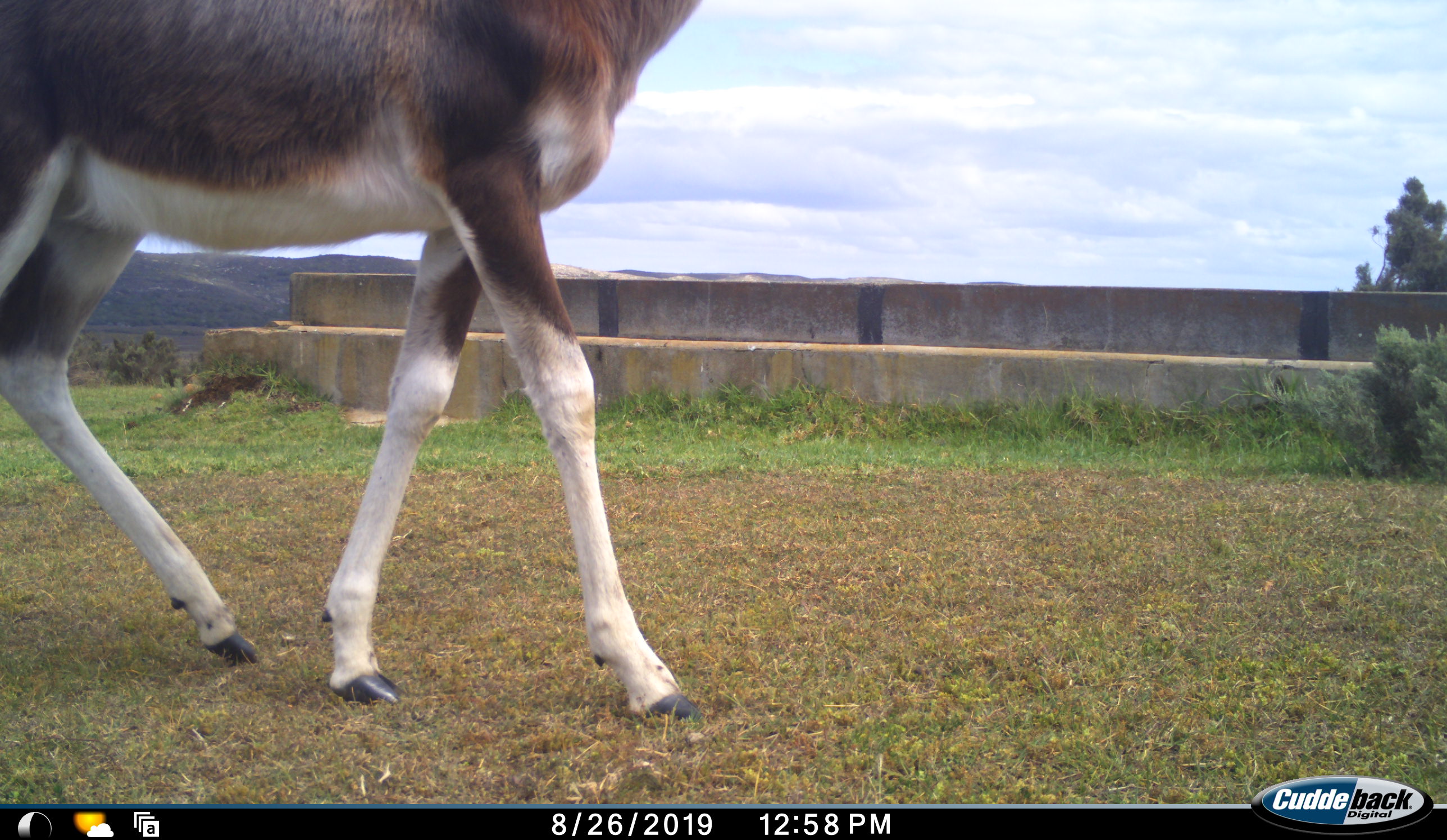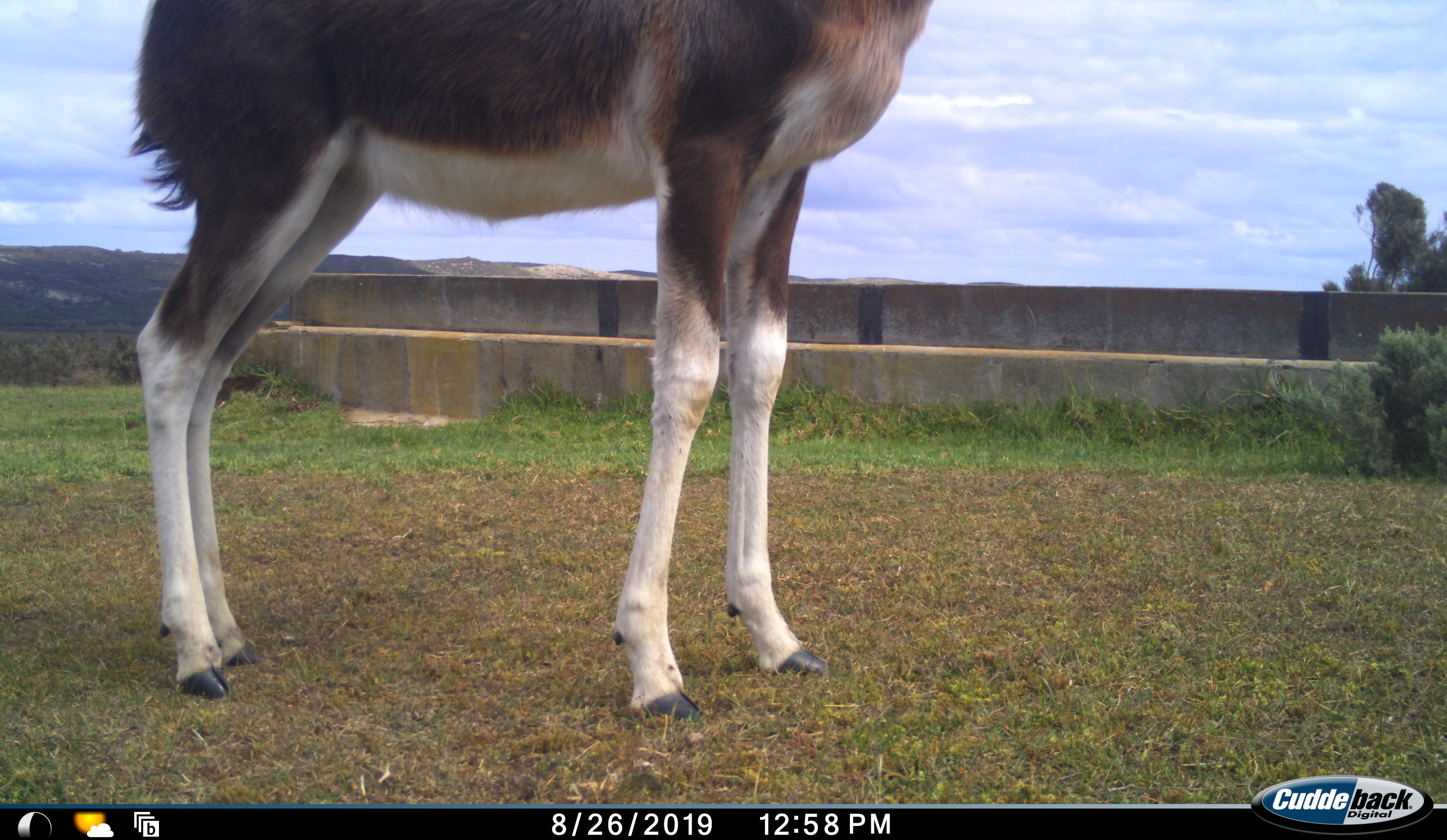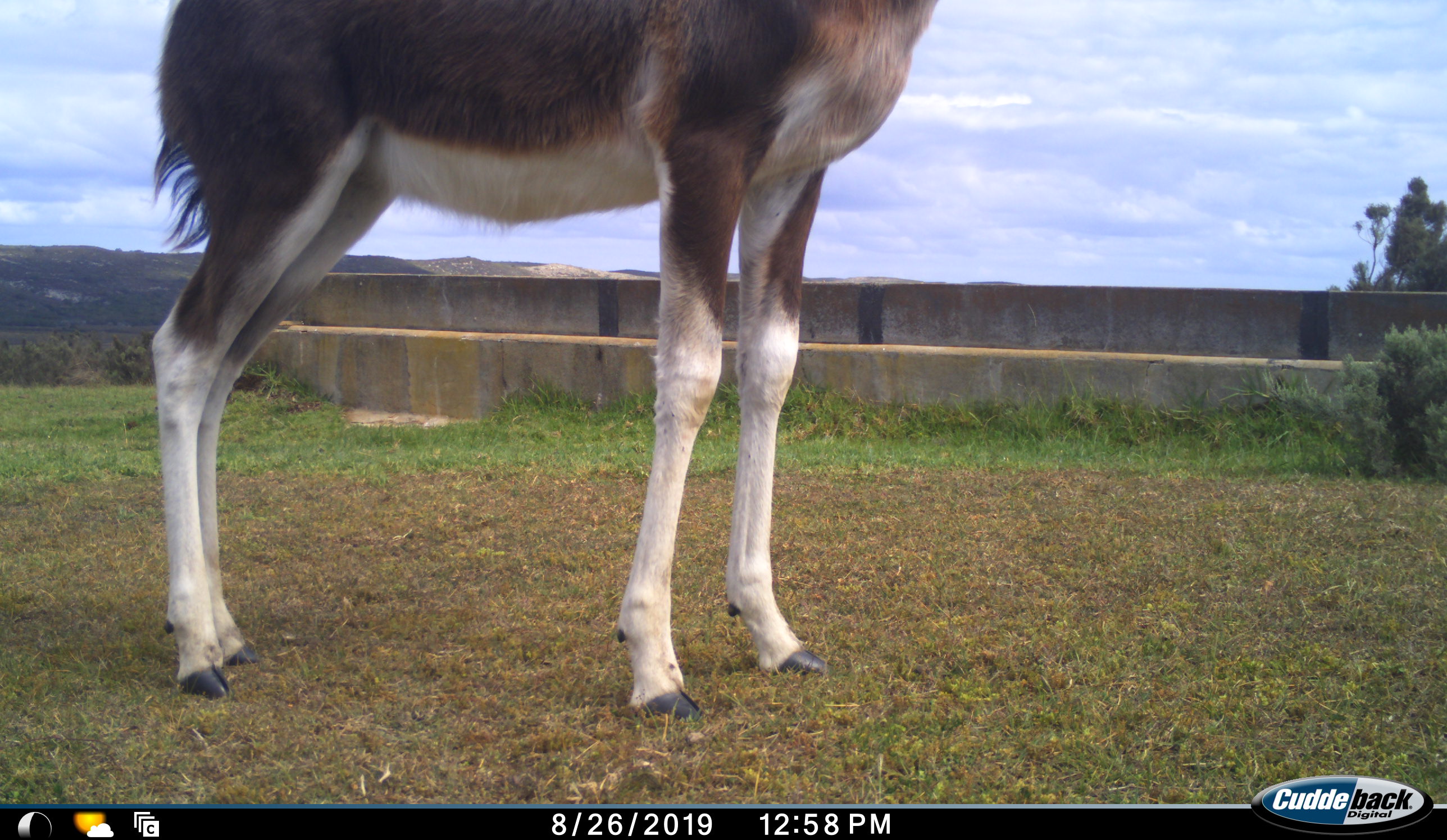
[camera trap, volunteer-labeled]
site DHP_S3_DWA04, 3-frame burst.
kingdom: Animalia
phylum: Chordata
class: Mammalia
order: Artiodactyla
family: Bovidae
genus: Damaliscus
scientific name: Damaliscus pygargus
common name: bontebok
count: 1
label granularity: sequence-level